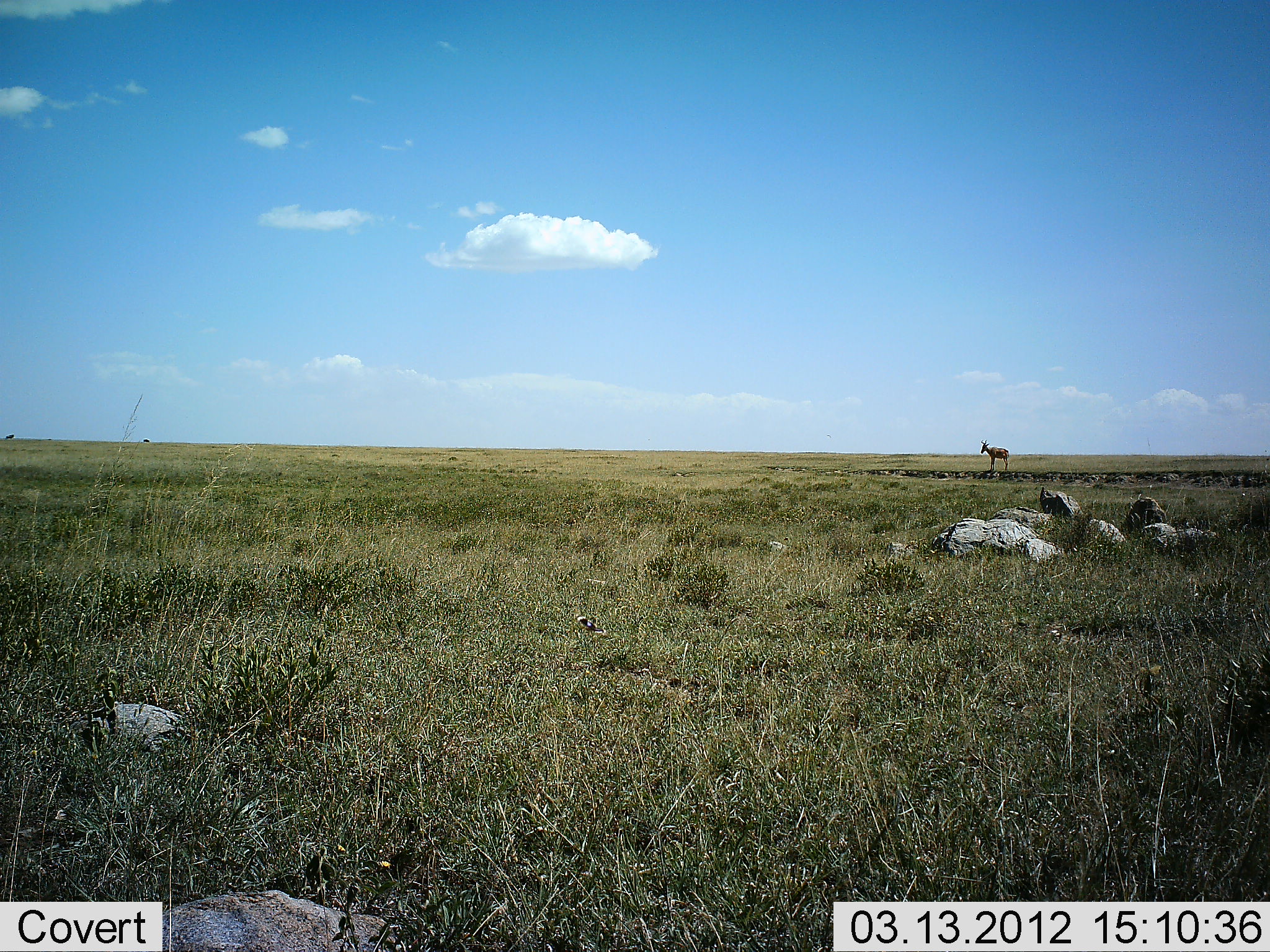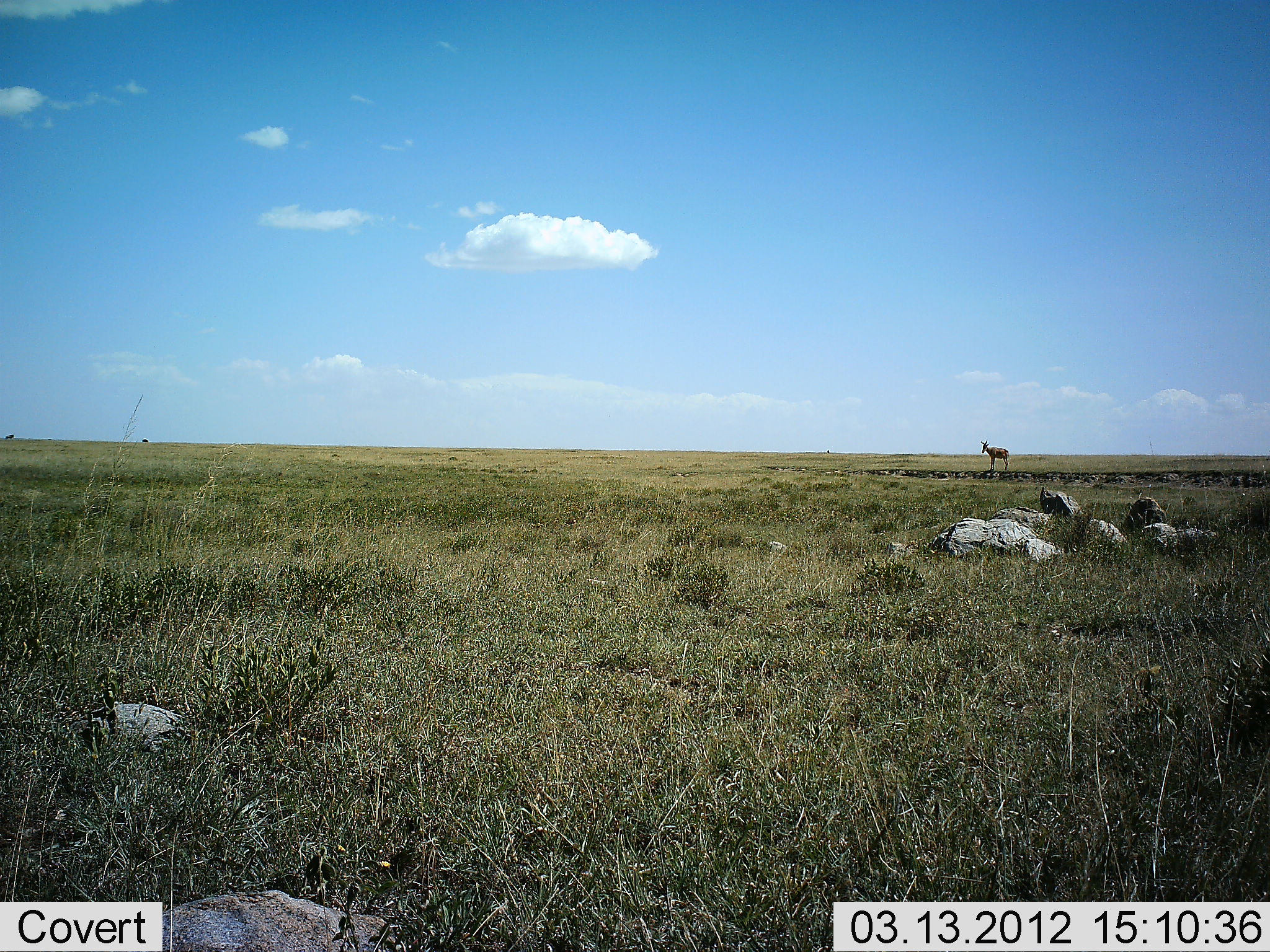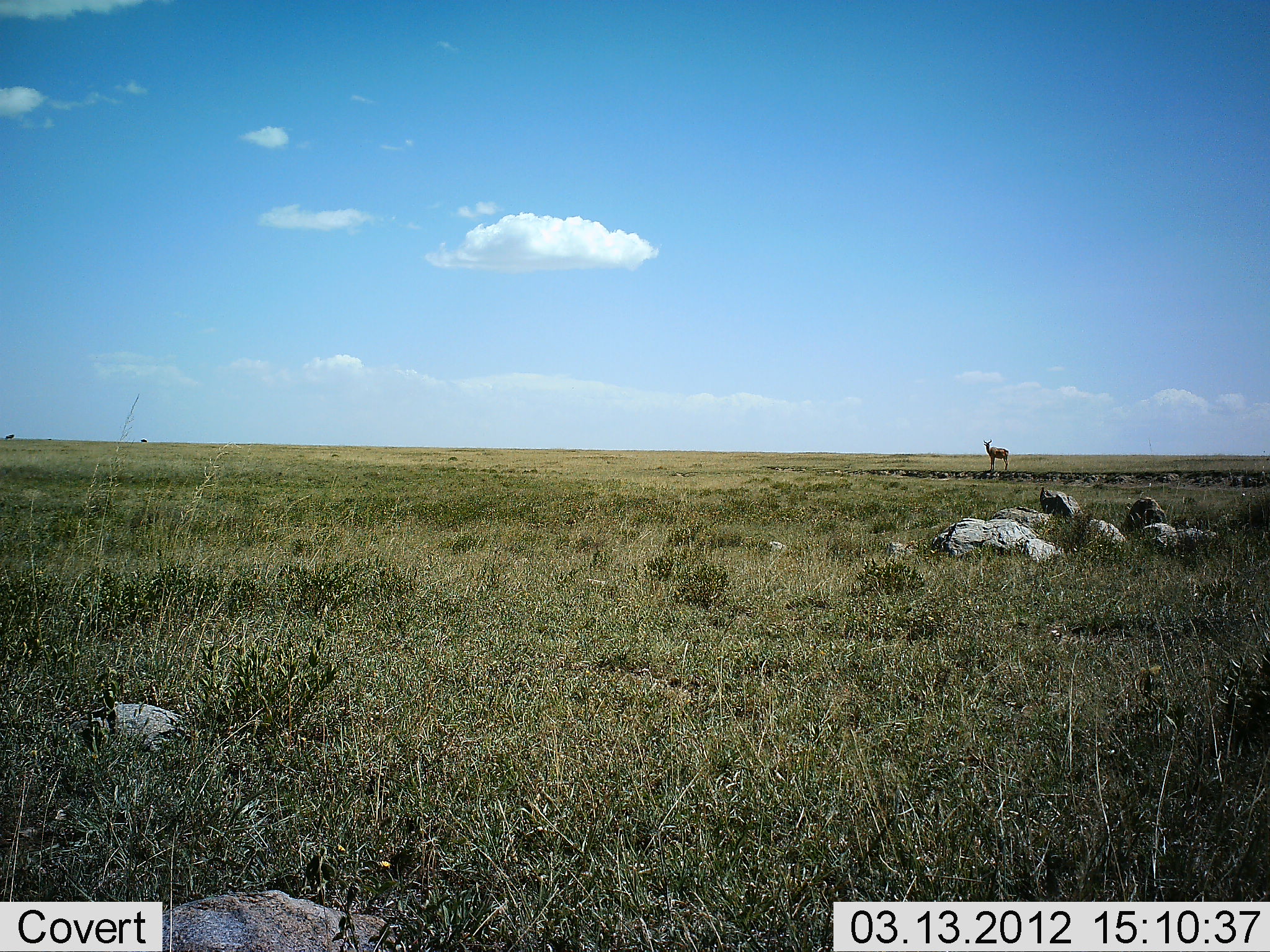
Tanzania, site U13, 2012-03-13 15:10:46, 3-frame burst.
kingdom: Animalia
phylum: Chordata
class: Mammalia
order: Artiodactyla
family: Bovidae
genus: Alcelaphus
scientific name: Alcelaphus buselaphus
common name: hartebeest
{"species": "hartebeest (Alcelaphus buselaphus)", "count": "1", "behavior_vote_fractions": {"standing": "100%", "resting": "0%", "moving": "0%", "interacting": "0%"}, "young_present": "0%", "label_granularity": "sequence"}